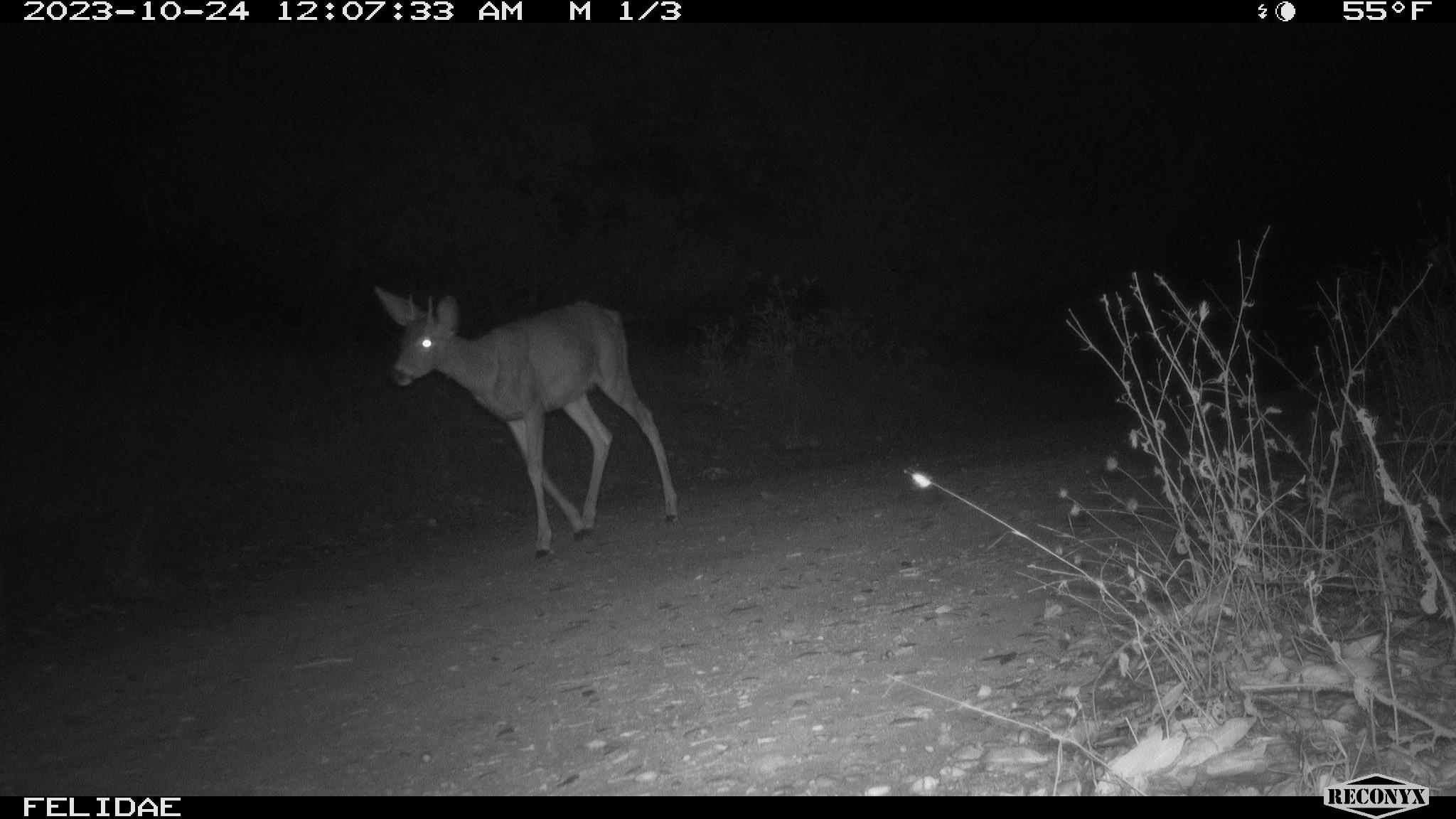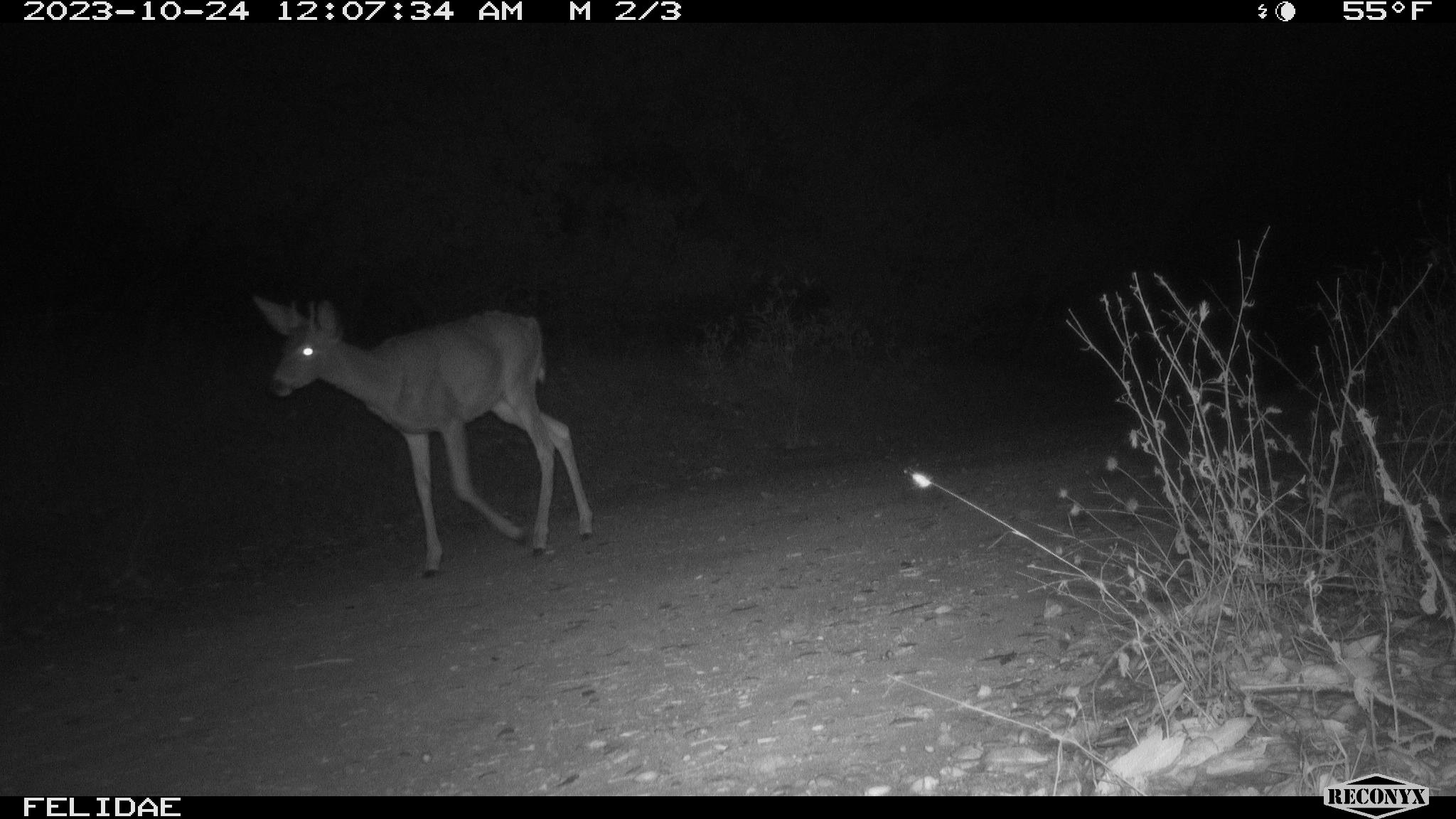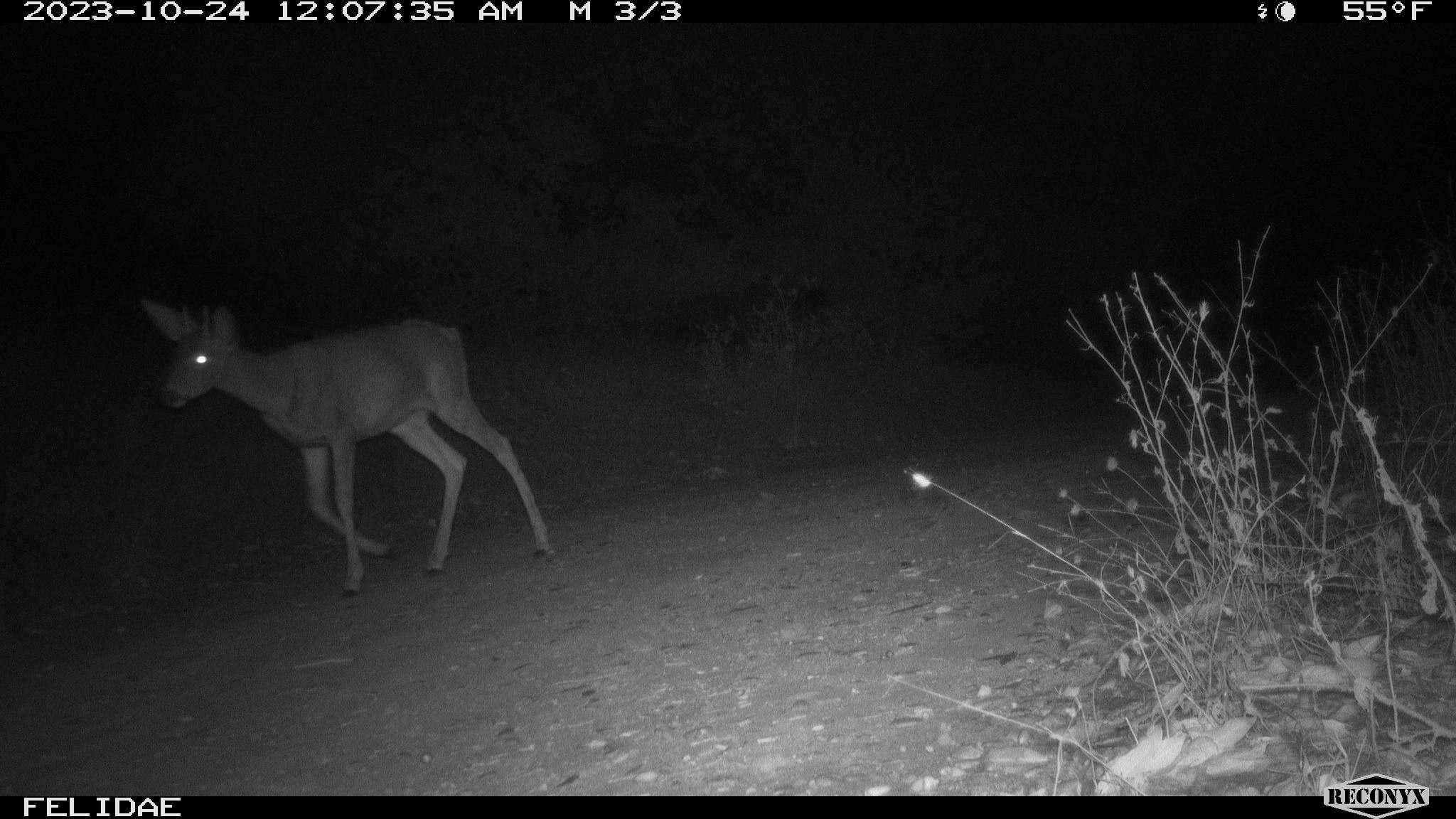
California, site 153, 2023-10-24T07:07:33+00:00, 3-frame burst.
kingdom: Animalia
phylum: Chordata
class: Mammalia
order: Artiodactyla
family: Cervidae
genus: Odocoileus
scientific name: Odocoileus hemionus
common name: mule deer